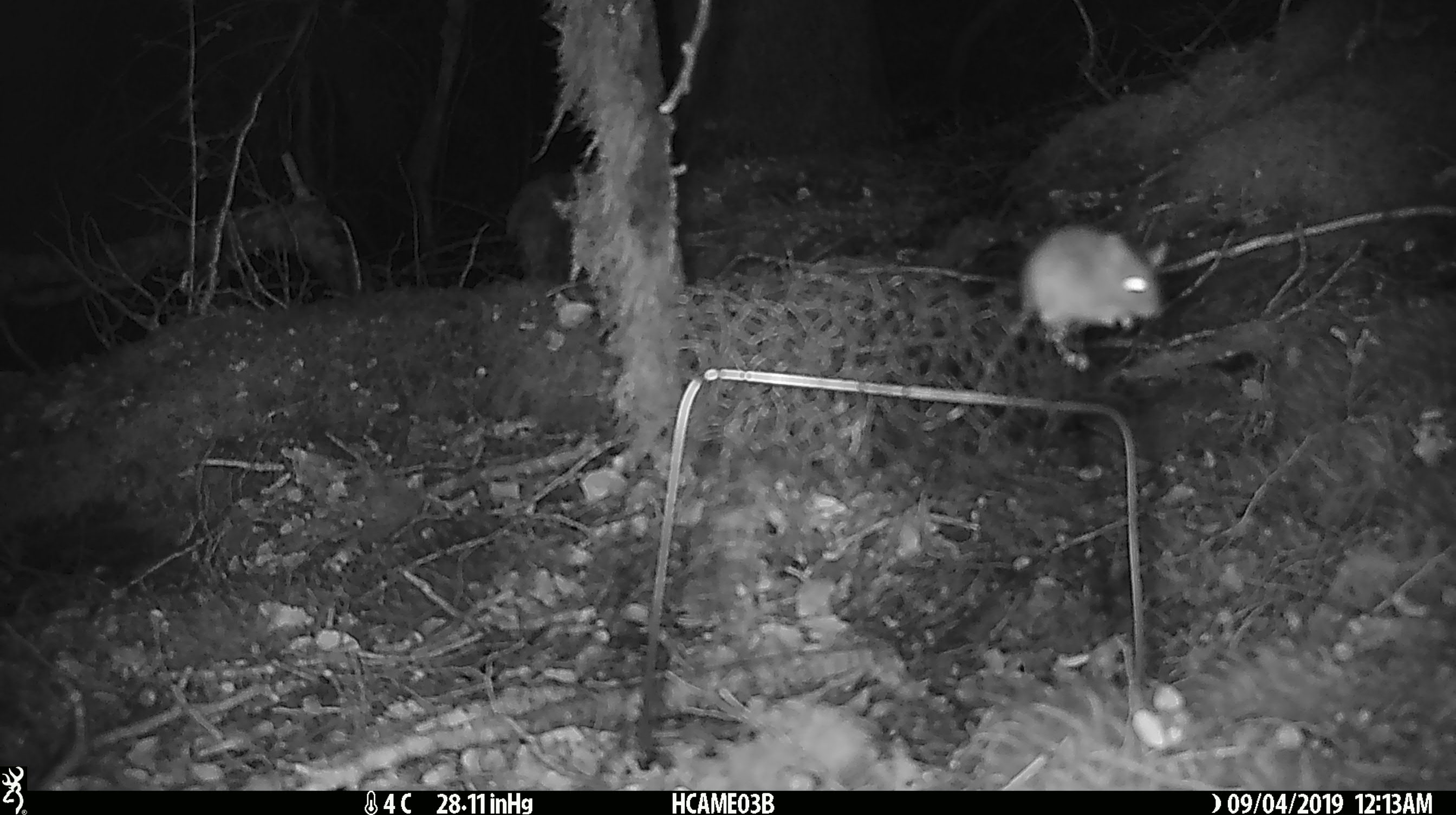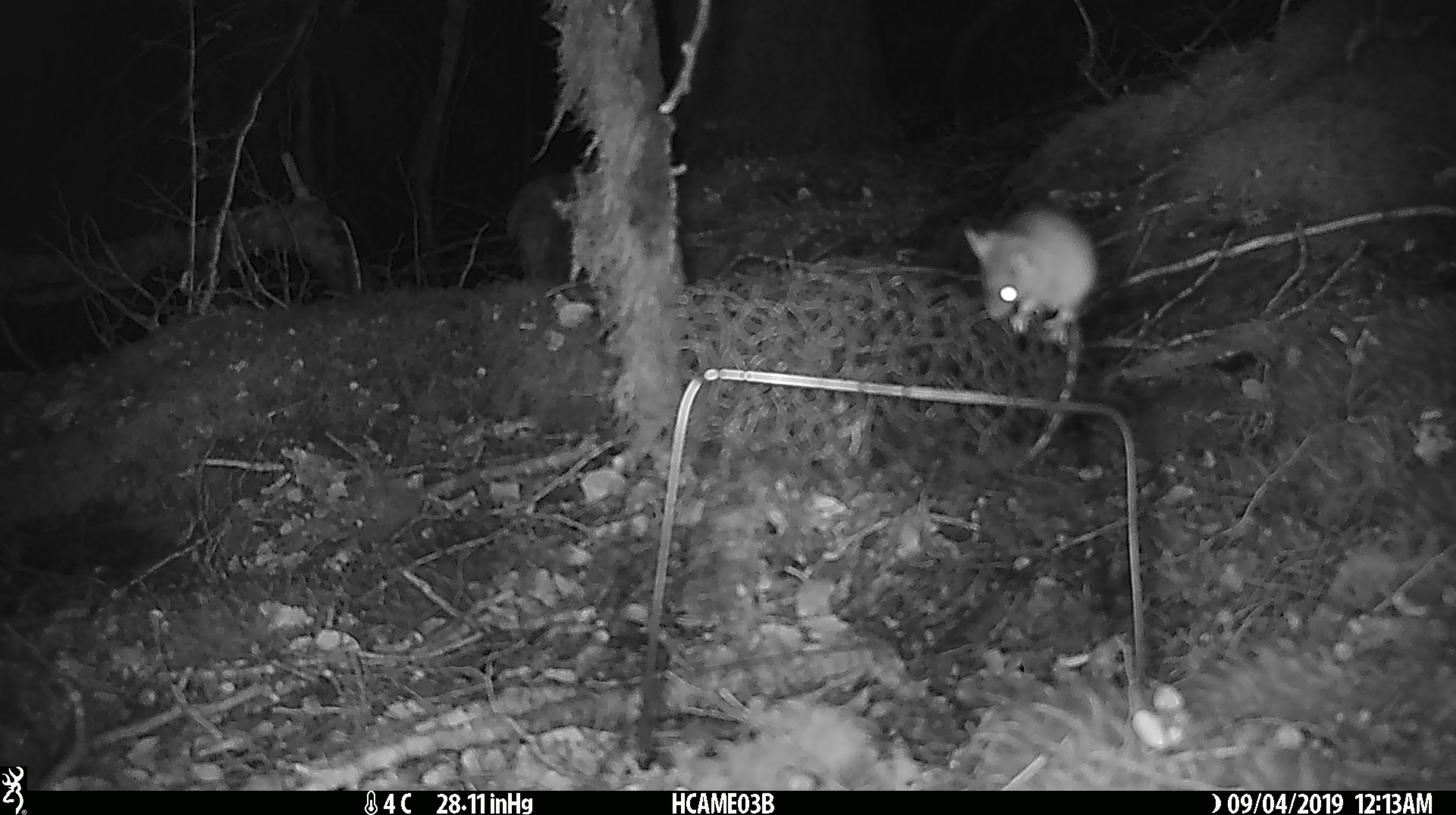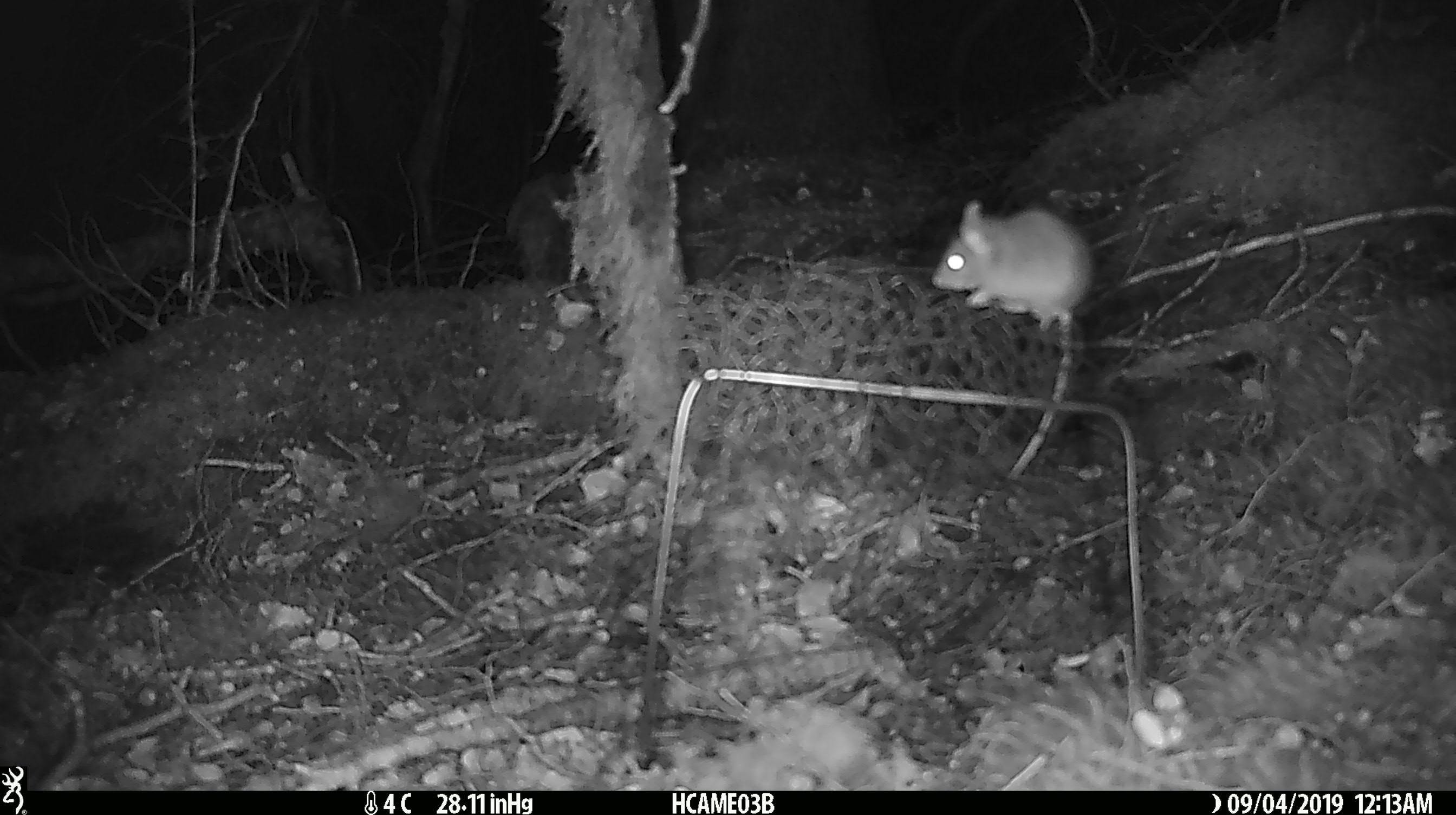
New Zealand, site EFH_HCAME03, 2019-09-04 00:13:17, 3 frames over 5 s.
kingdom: Animalia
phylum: Chordata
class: Mammalia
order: Rodentia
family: Muridae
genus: Mus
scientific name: Mus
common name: mouse